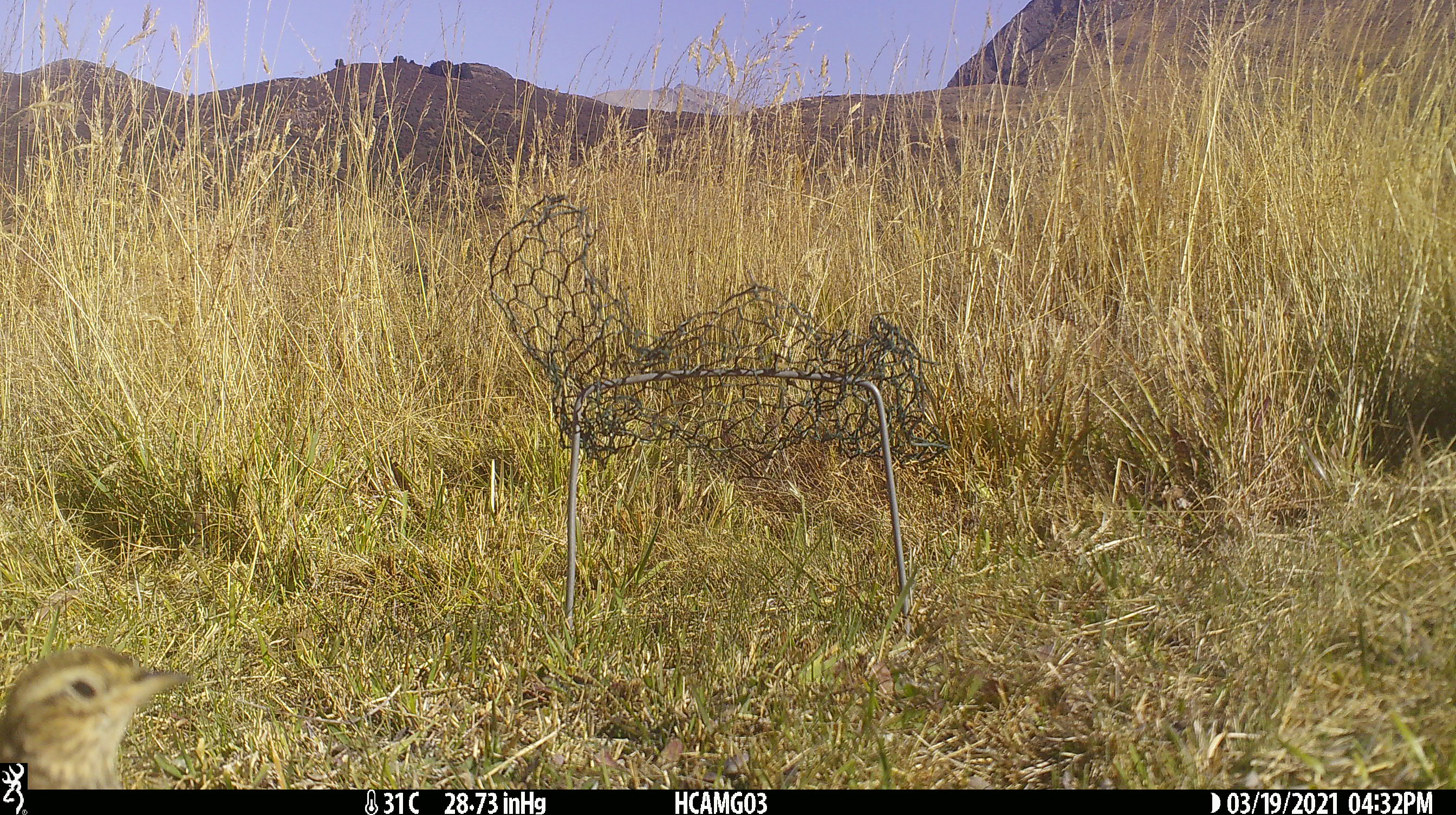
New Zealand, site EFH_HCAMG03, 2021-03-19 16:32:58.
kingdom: Animalia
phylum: Chordata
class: Aves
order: Passeriformes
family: Motacillidae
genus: Anthus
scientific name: Anthus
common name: pipit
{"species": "pipit (Anthus)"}